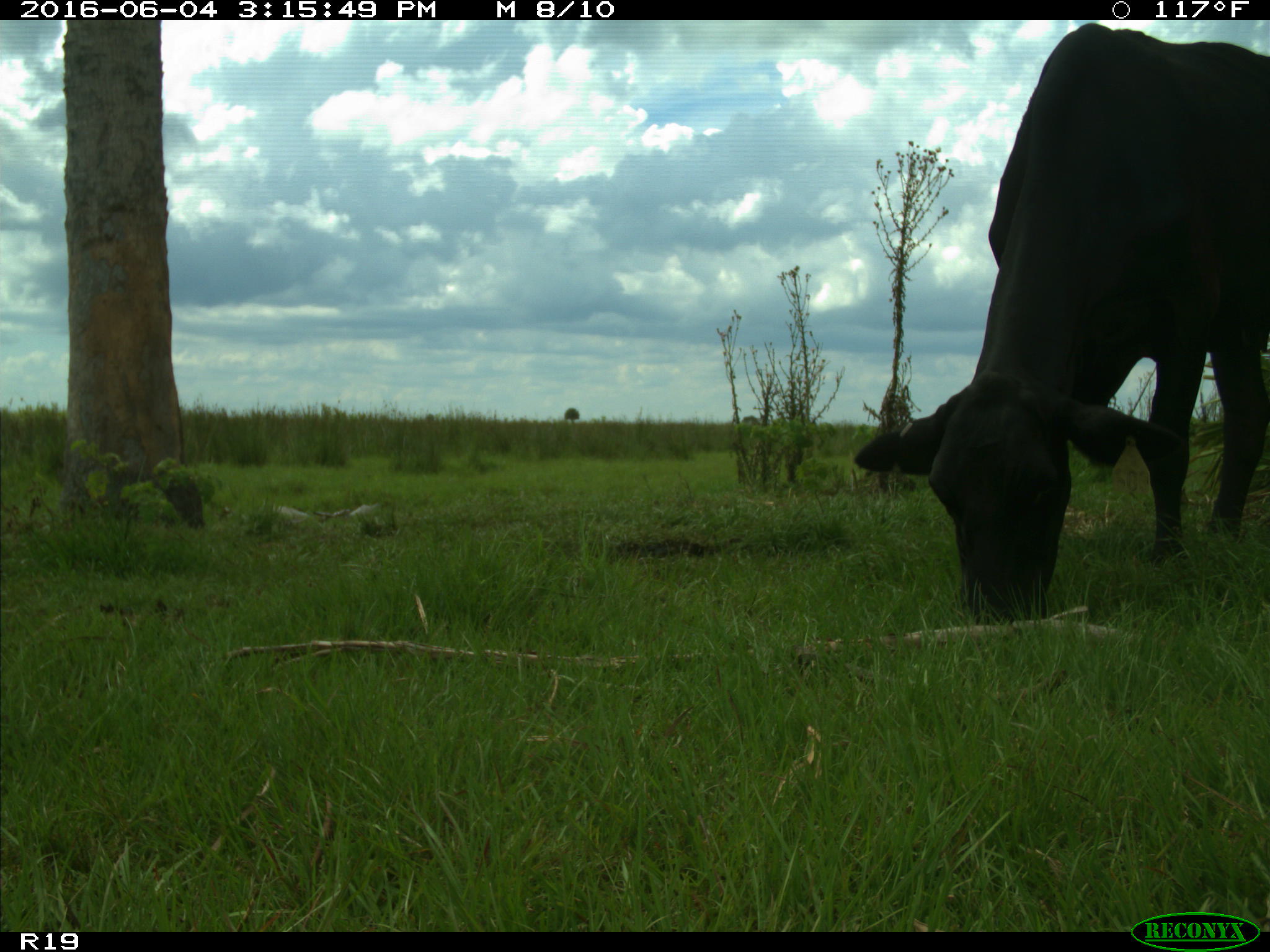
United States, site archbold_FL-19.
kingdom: Animalia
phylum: Chordata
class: Mammalia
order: Artiodactyla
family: Bovidae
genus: Bos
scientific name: Bos taurus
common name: domestic cow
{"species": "Bos taurus (domestic cow)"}